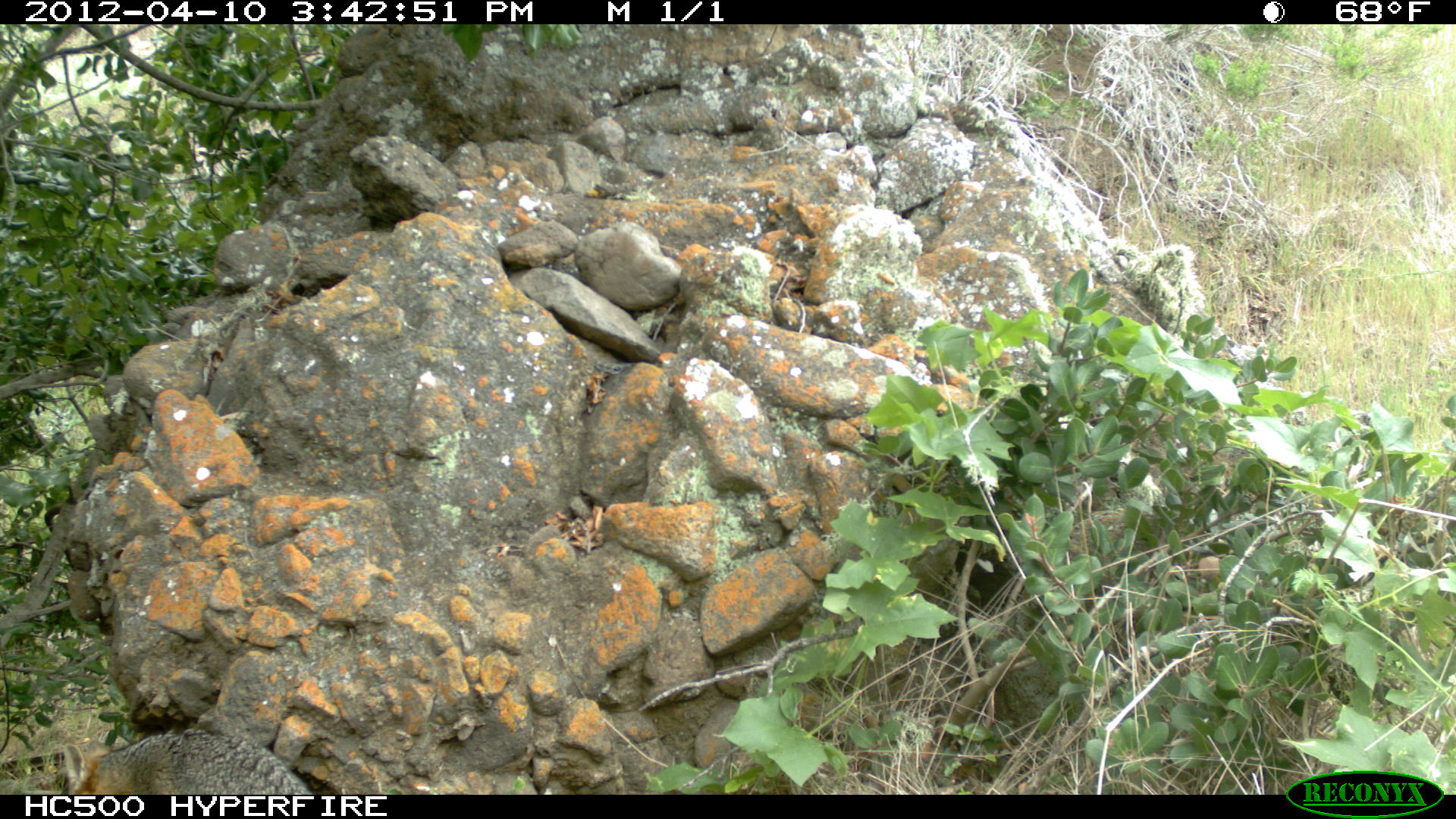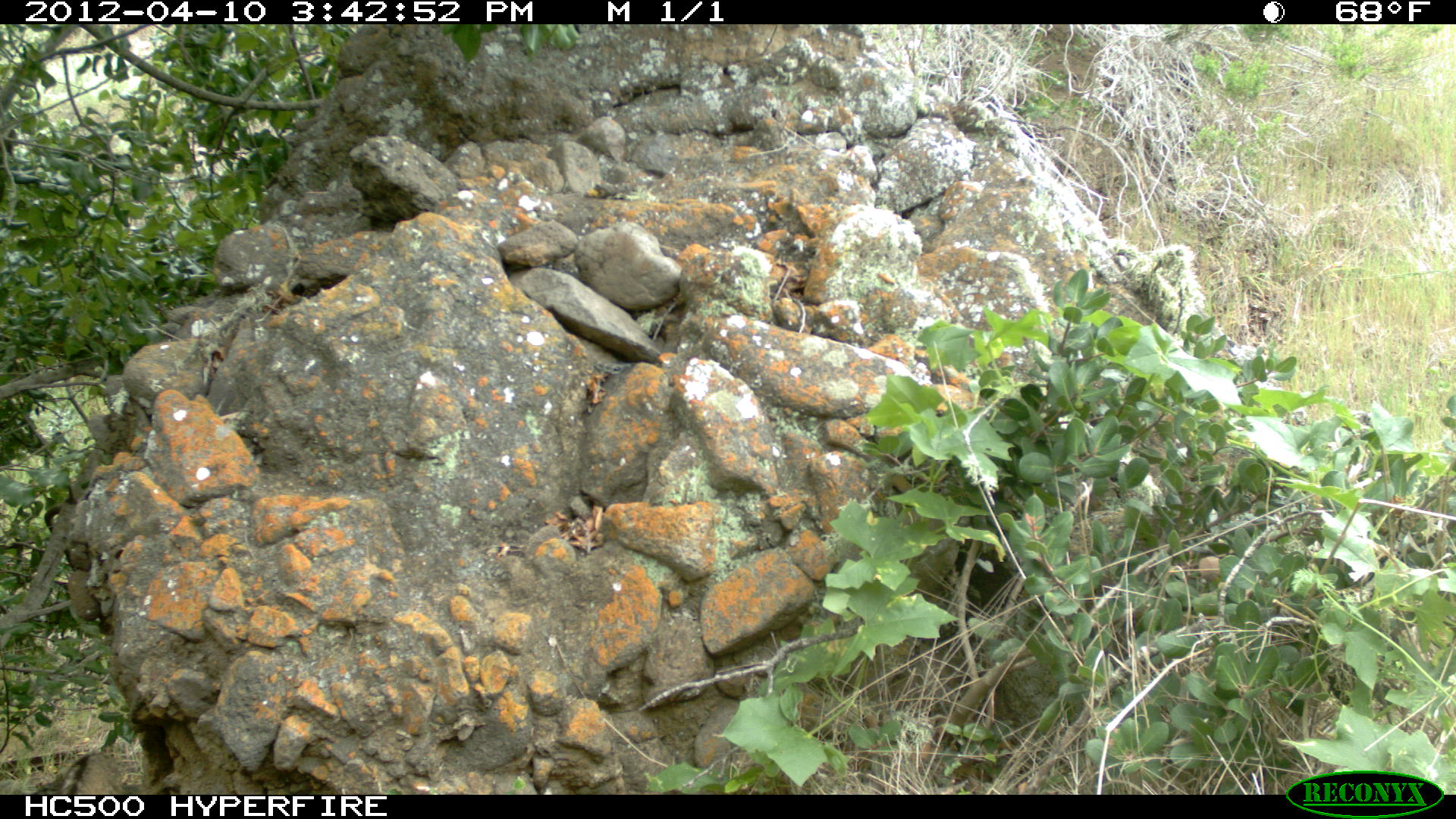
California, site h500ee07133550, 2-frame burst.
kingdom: Animalia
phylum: Chordata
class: Mammalia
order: Carnivora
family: Canidae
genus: Urocyon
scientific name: Urocyon littoralis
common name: island fox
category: fox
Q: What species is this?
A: Fox (island fox) (Urocyon littoralis).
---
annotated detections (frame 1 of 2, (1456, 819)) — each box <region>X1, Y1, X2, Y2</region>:
fox: <region>64, 733, 313, 794</region>